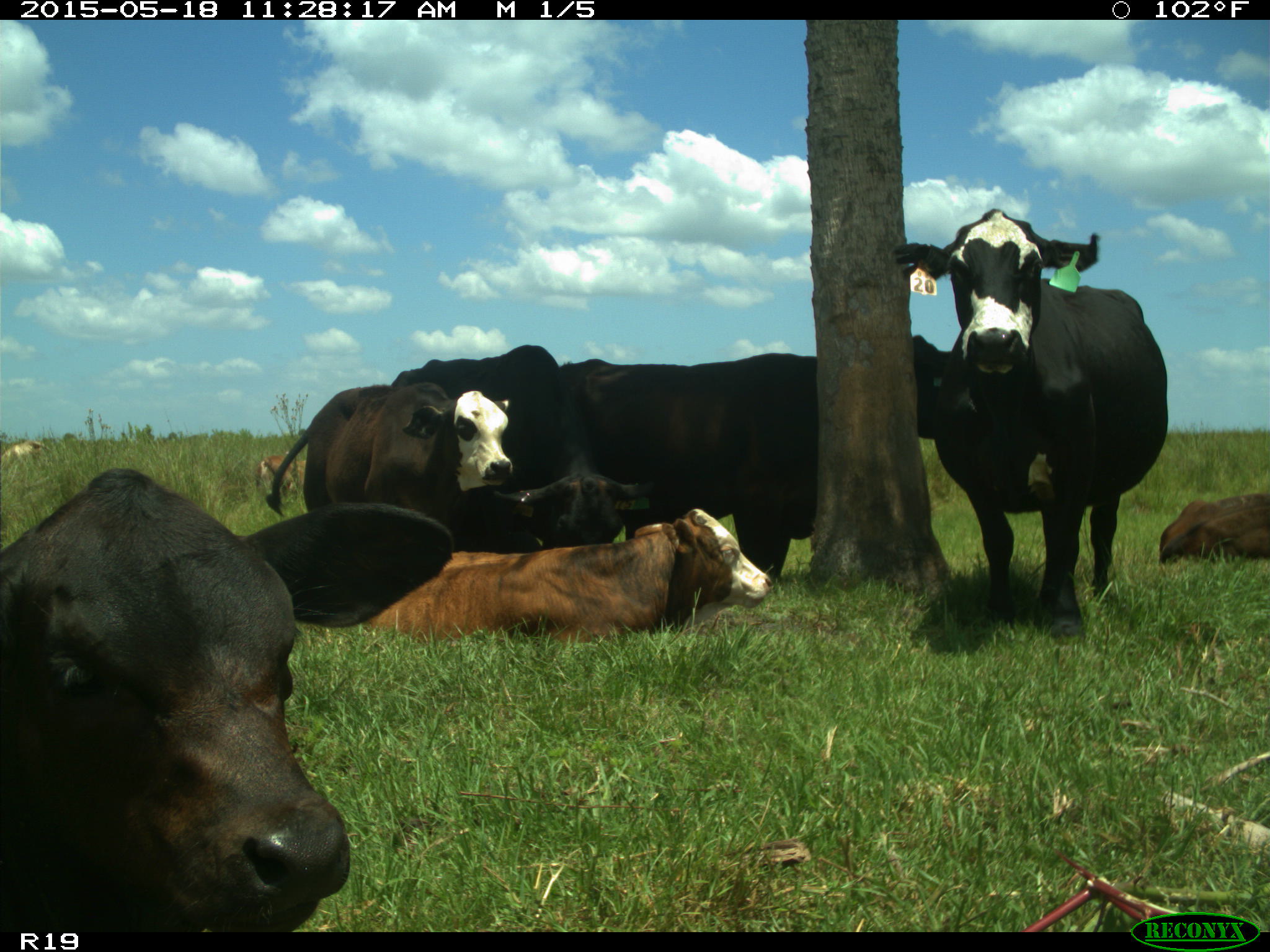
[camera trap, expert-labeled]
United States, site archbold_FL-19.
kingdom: Animalia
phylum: Chordata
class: Mammalia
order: Artiodactyla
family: Bovidae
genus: Bos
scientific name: Bos taurus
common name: domestic cow